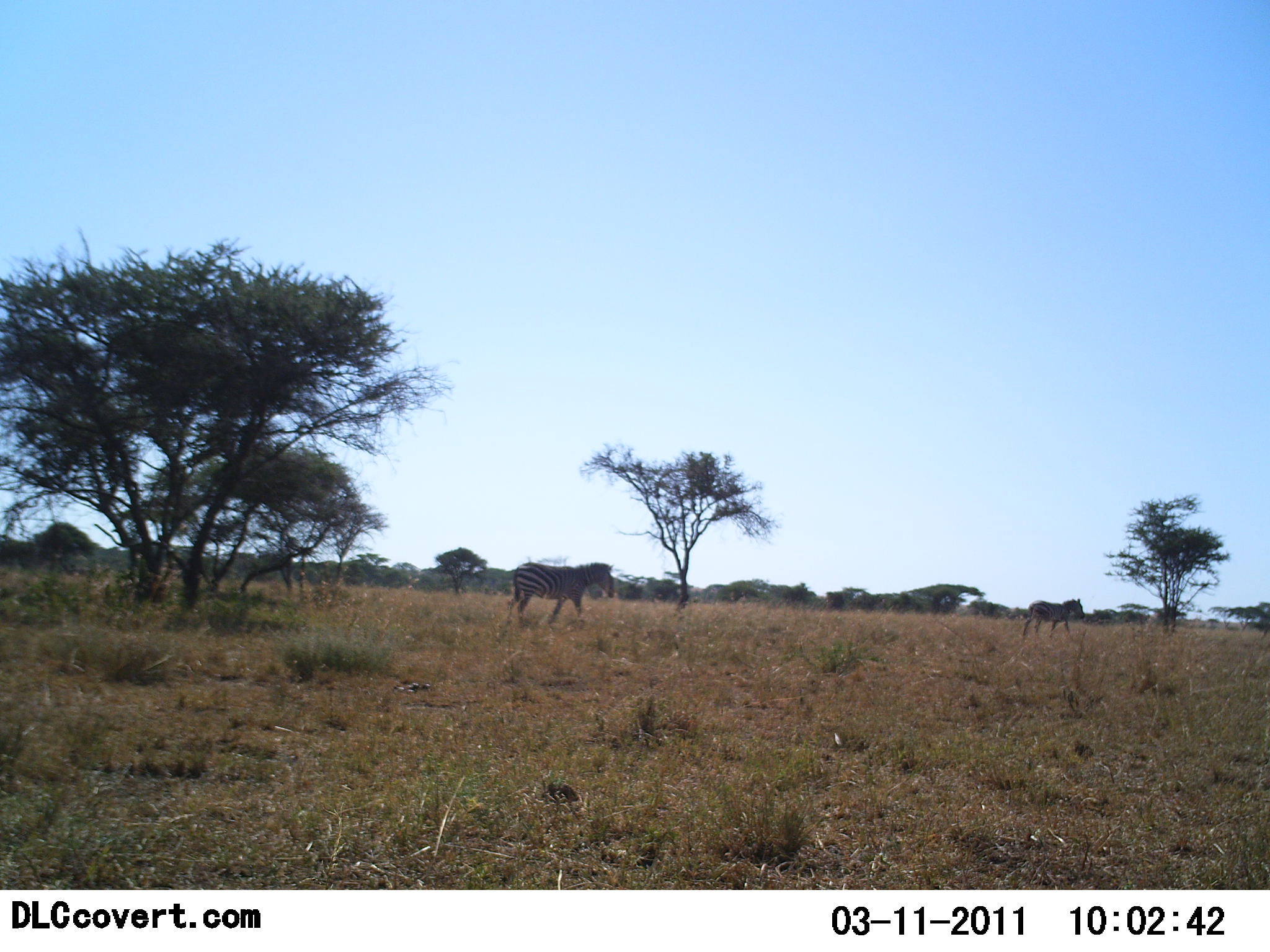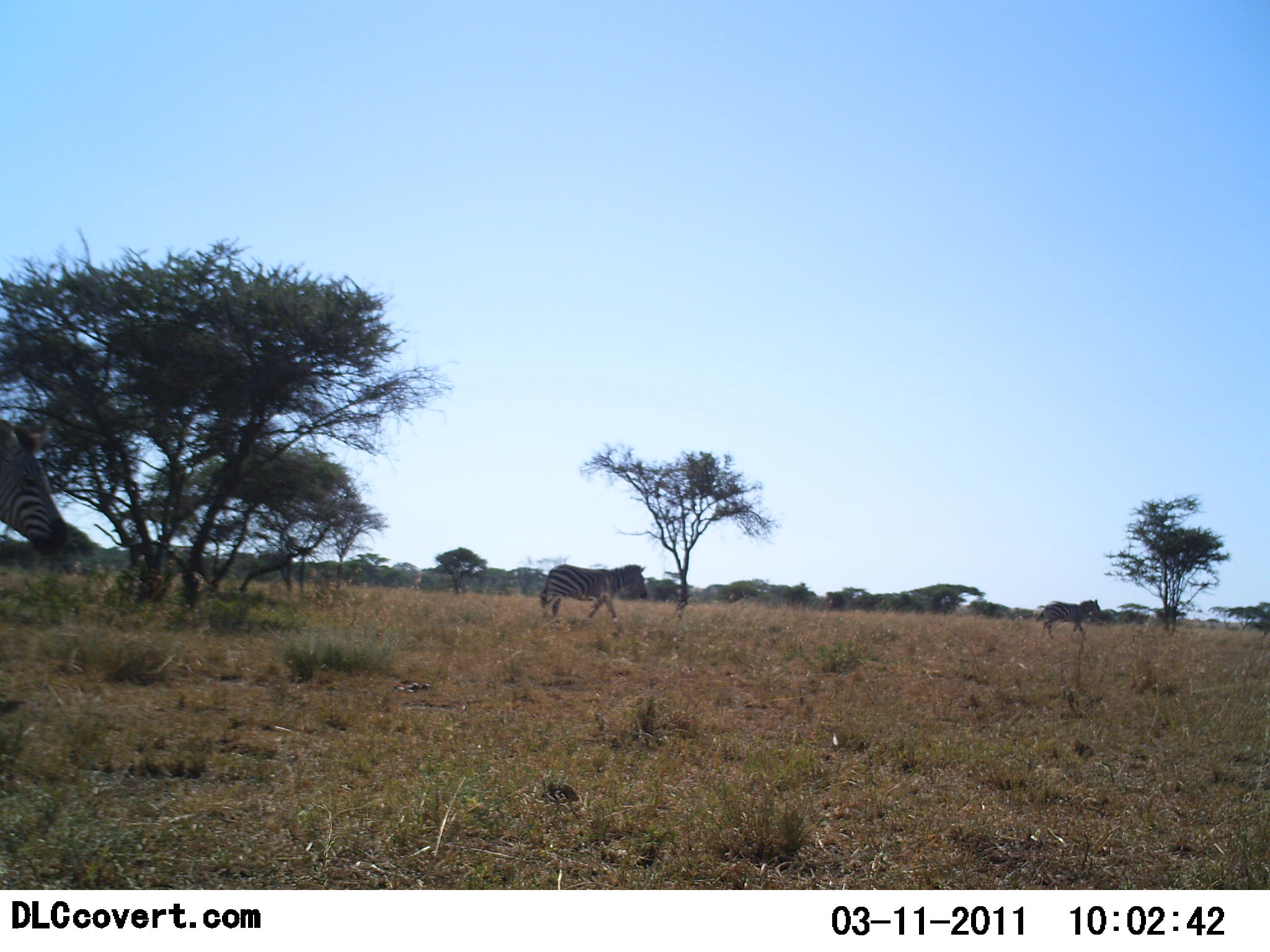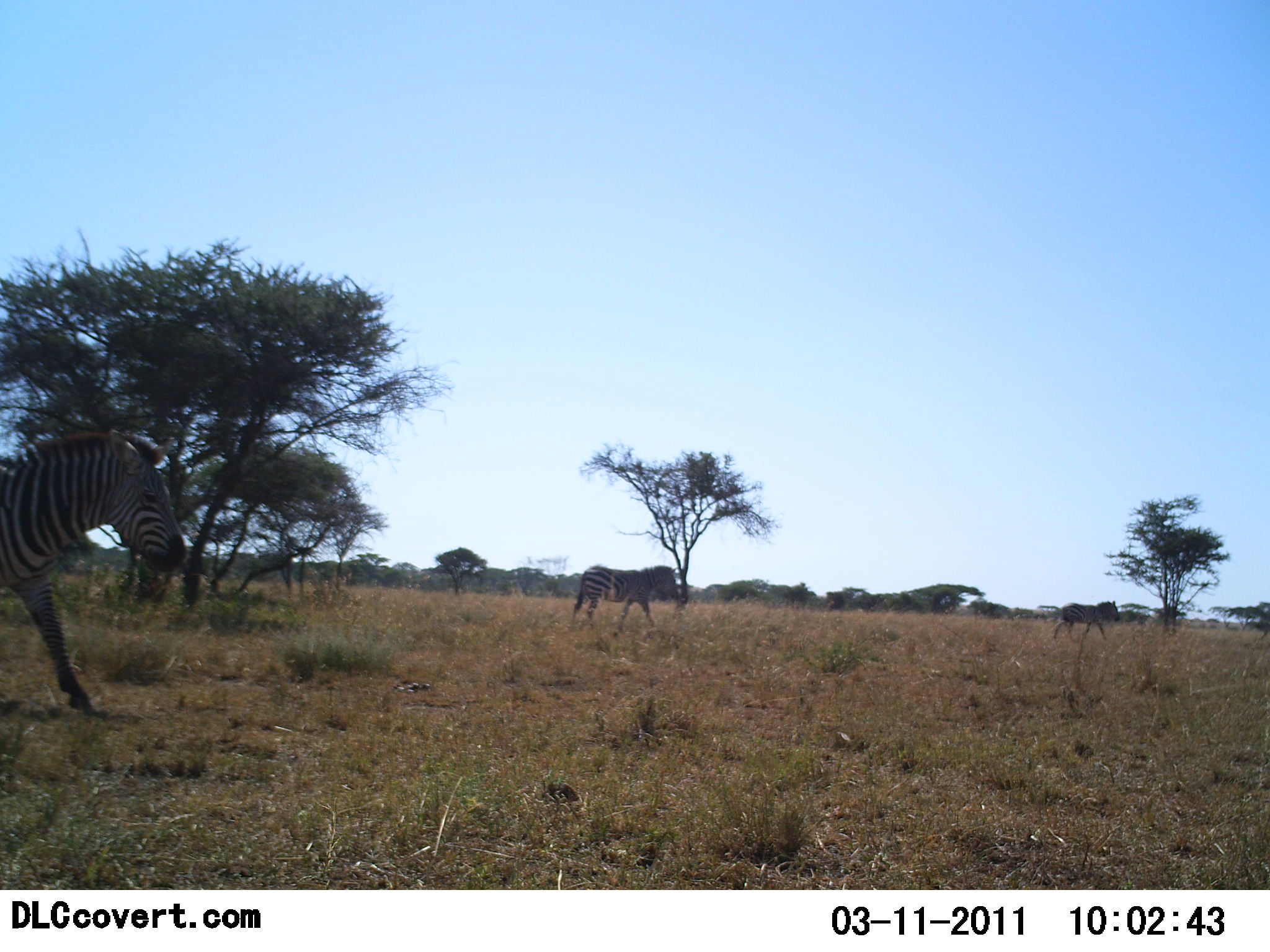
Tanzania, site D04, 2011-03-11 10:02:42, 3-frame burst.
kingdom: Animalia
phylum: Chordata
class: Mammalia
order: Perissodactyla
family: Equidae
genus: Equus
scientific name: Equus quagga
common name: plains zebra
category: zebra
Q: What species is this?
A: Zebra (plains zebra) (Equus quagga).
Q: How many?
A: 3.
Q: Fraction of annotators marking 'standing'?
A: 19%.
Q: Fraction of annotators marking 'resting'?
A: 6%.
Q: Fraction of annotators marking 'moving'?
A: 88%.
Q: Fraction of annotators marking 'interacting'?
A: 0%.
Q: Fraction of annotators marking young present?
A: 0%.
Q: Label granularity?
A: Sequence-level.